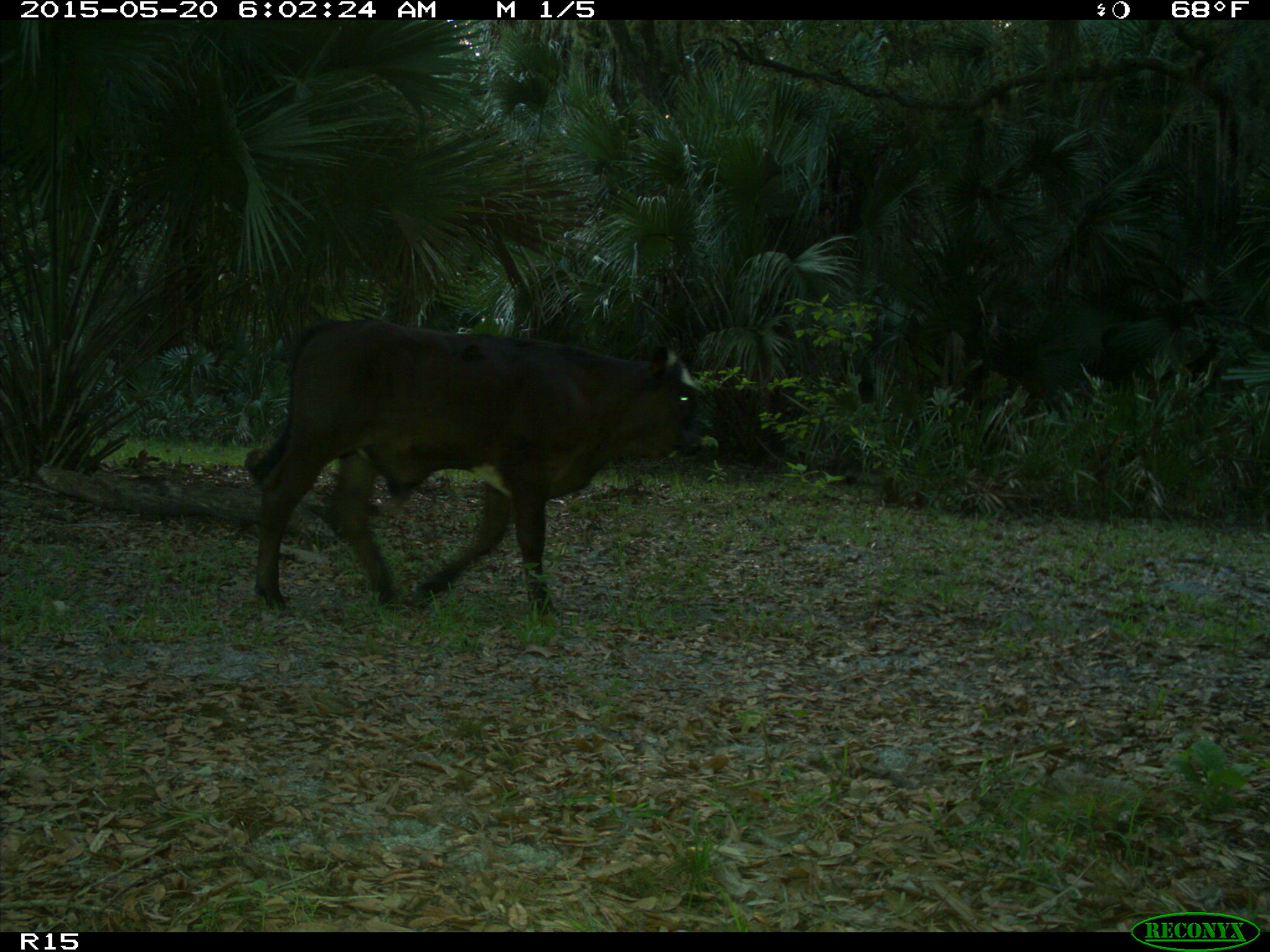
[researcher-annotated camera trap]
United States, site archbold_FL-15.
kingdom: Animalia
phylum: Chordata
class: Mammalia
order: Artiodactyla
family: Bovidae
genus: Bos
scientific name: Bos taurus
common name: domestic cow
Bos taurus (domestic cow).